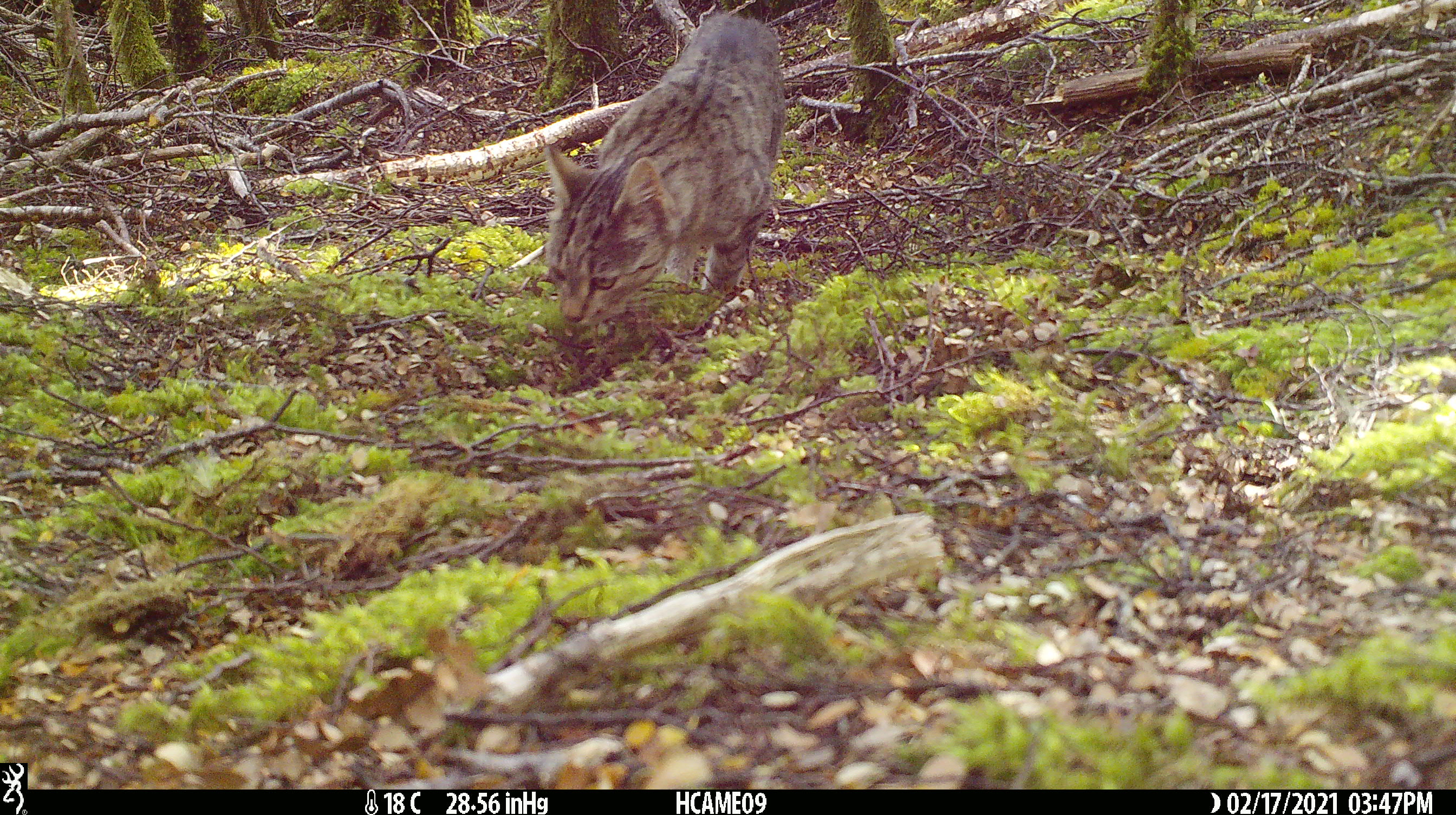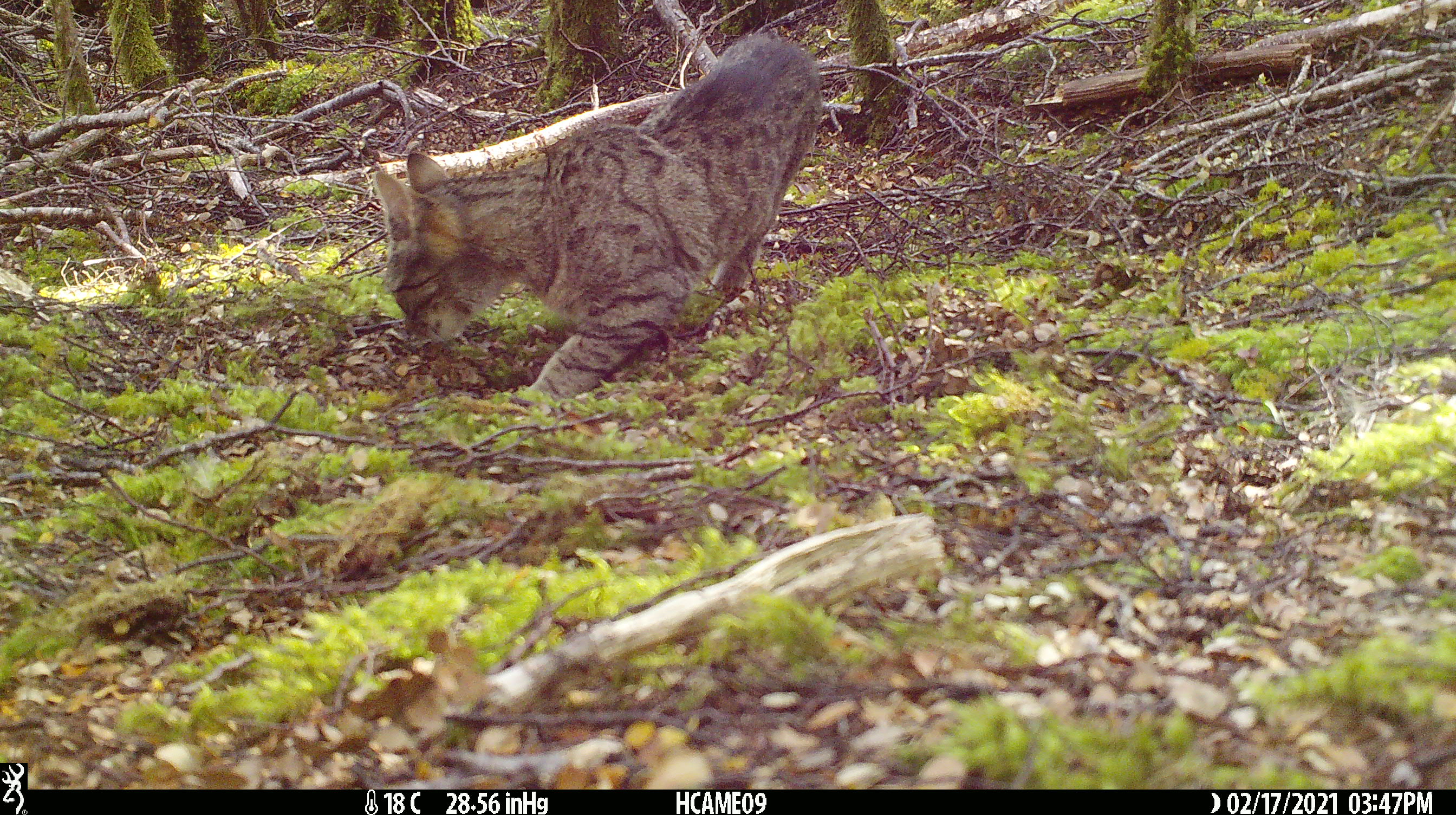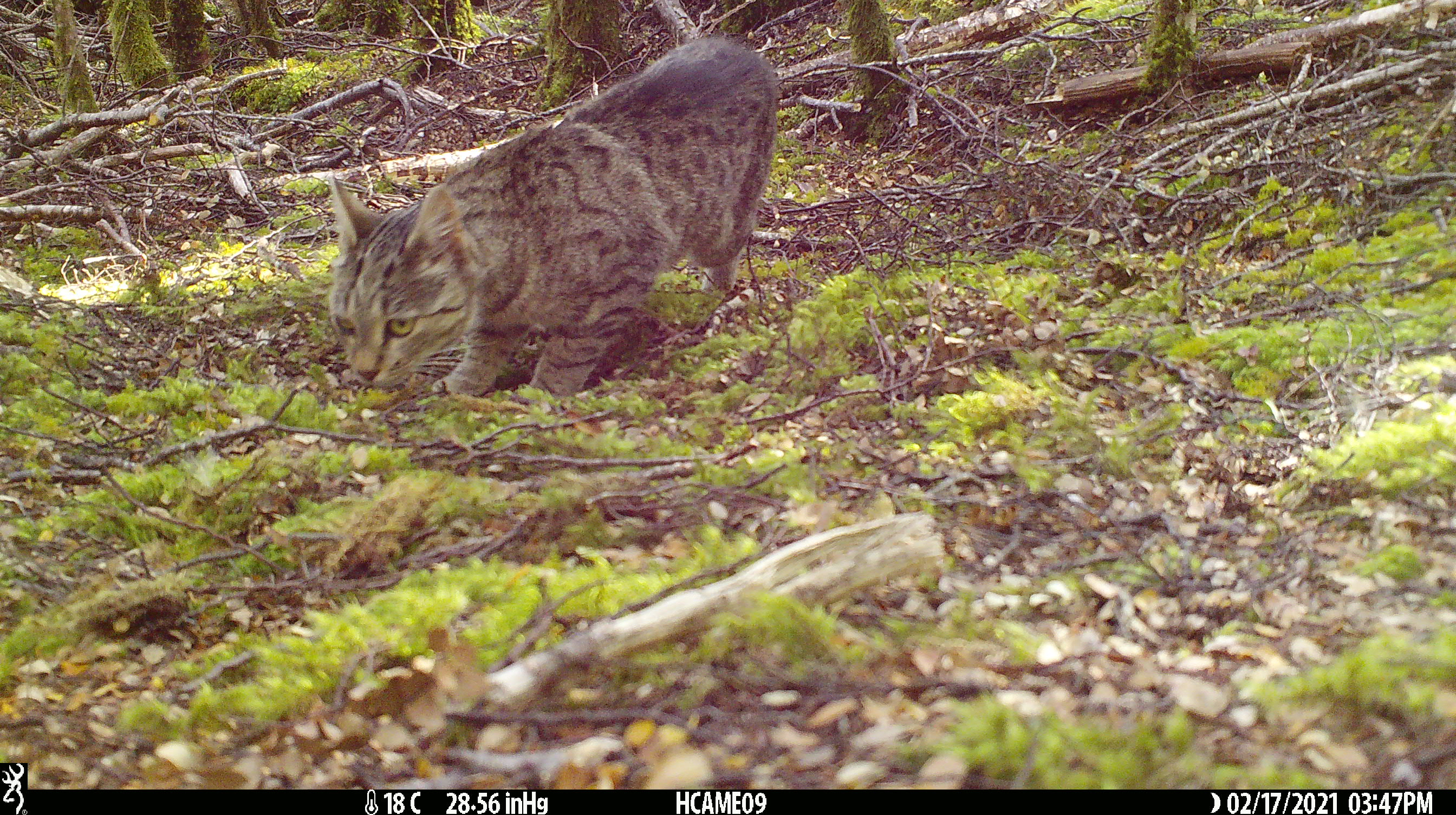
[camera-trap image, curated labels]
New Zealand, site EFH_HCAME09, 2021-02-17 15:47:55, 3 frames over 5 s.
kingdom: Animalia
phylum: Chordata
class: Mammalia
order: Carnivora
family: Felidae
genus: Felis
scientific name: Felis catus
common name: domestic cat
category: cat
Cat (domestic cat) (Felis catus).